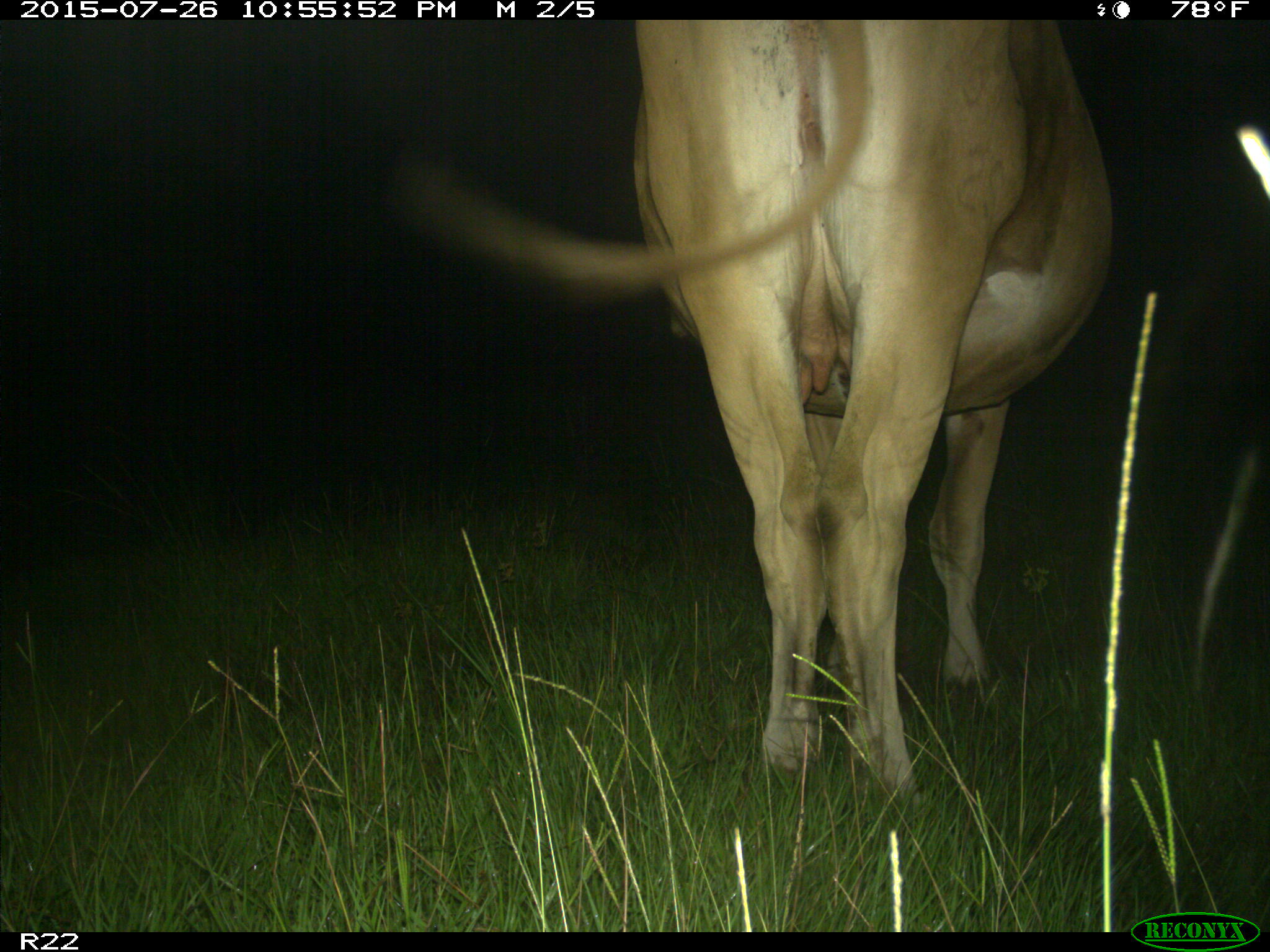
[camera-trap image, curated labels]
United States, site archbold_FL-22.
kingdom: Animalia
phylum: Chordata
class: Mammalia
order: Artiodactyla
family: Bovidae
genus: Bos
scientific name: Bos taurus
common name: domestic cow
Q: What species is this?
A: Bos taurus (domestic cow).